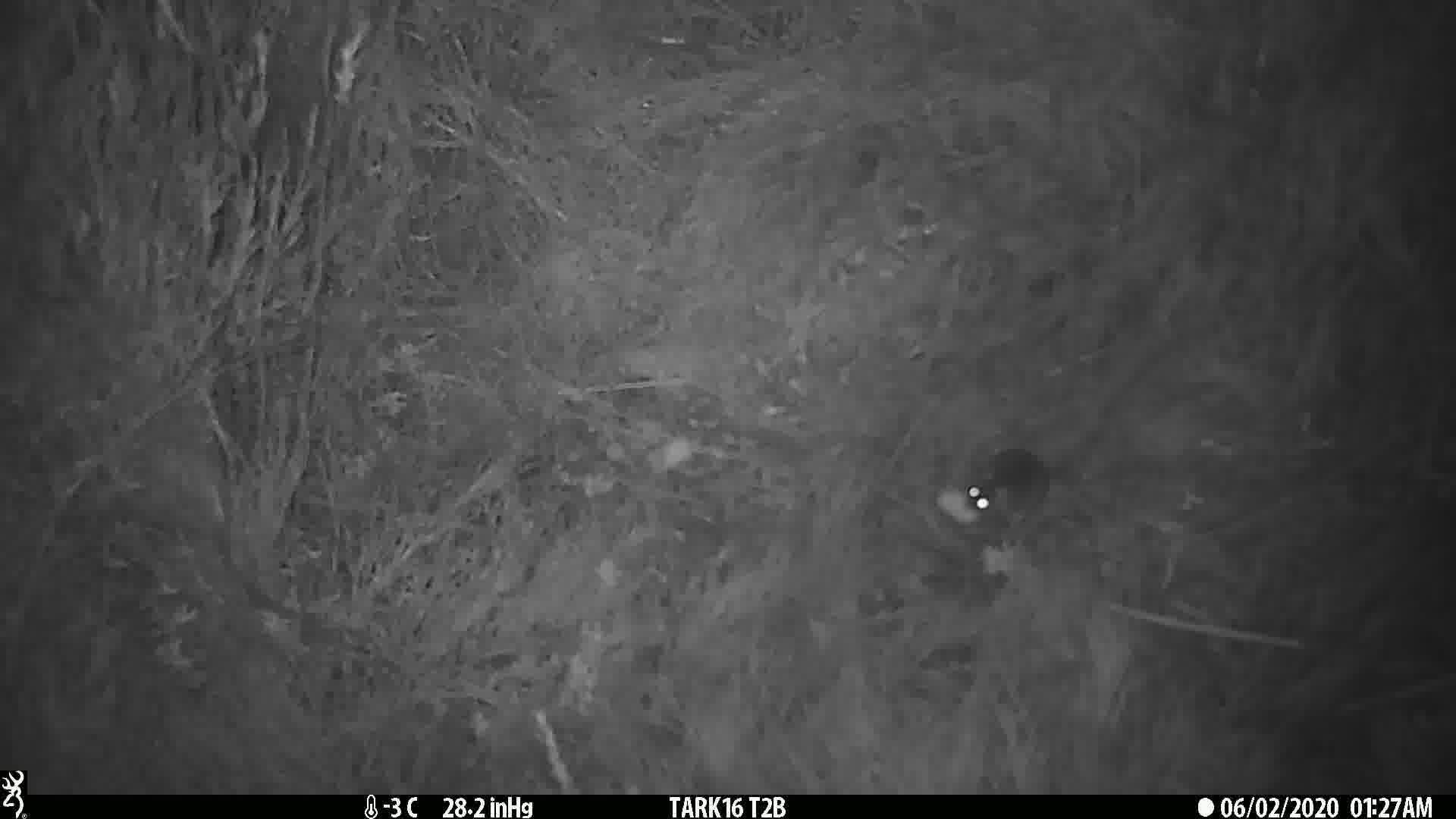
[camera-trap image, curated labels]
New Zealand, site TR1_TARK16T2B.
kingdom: Animalia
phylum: Chordata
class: Mammalia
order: Rodentia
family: Muridae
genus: Mus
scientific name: Mus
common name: mouse